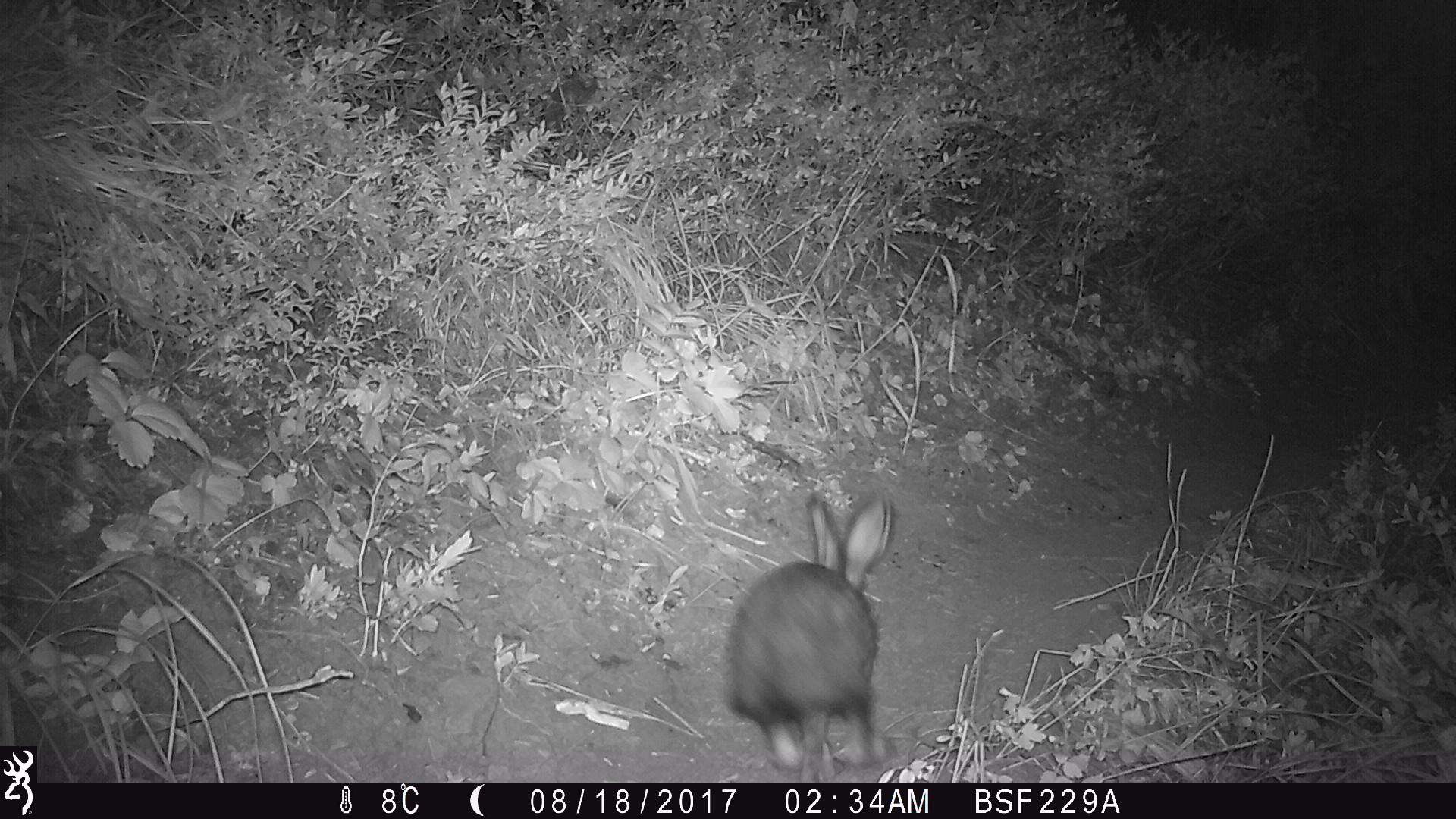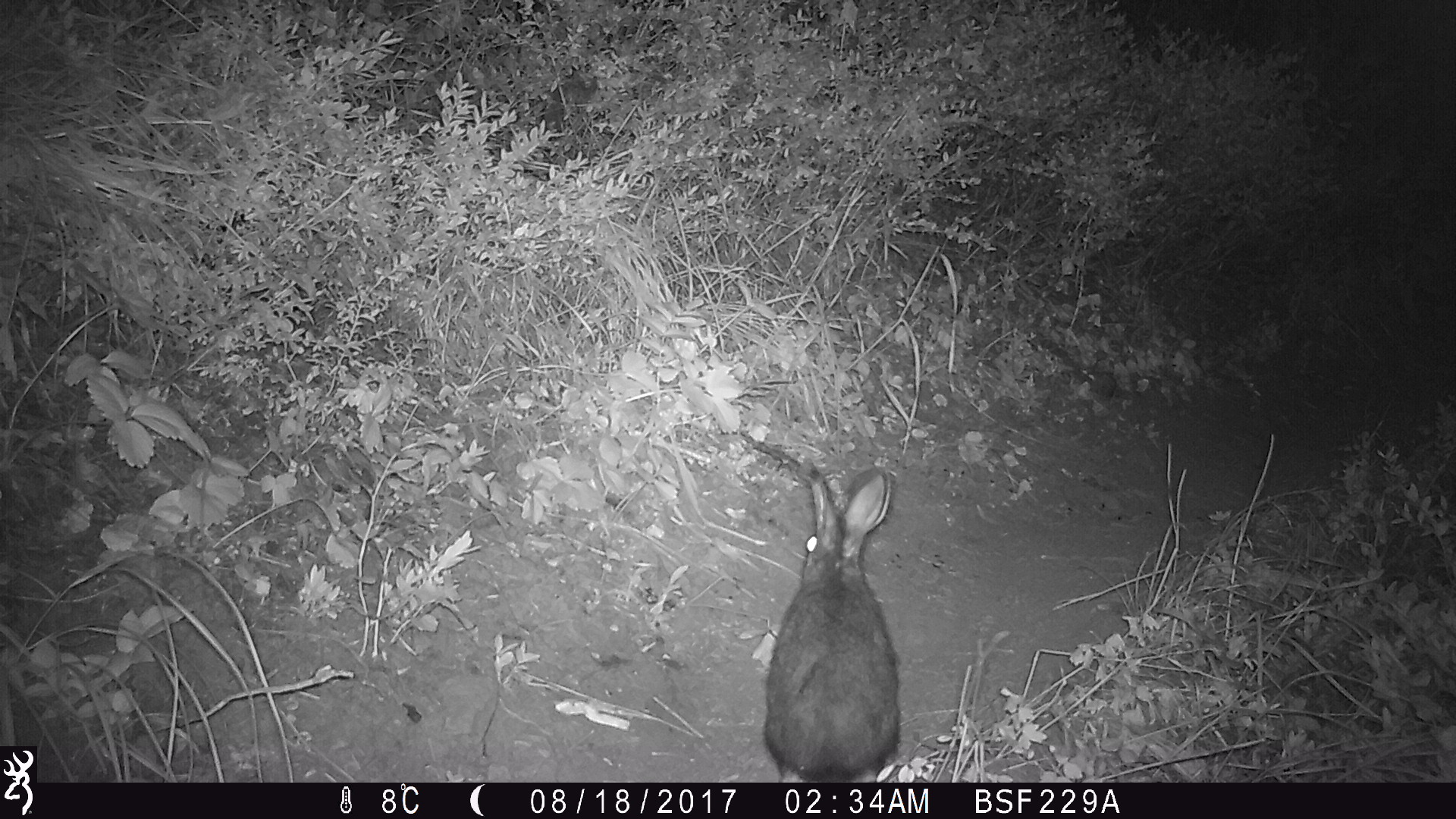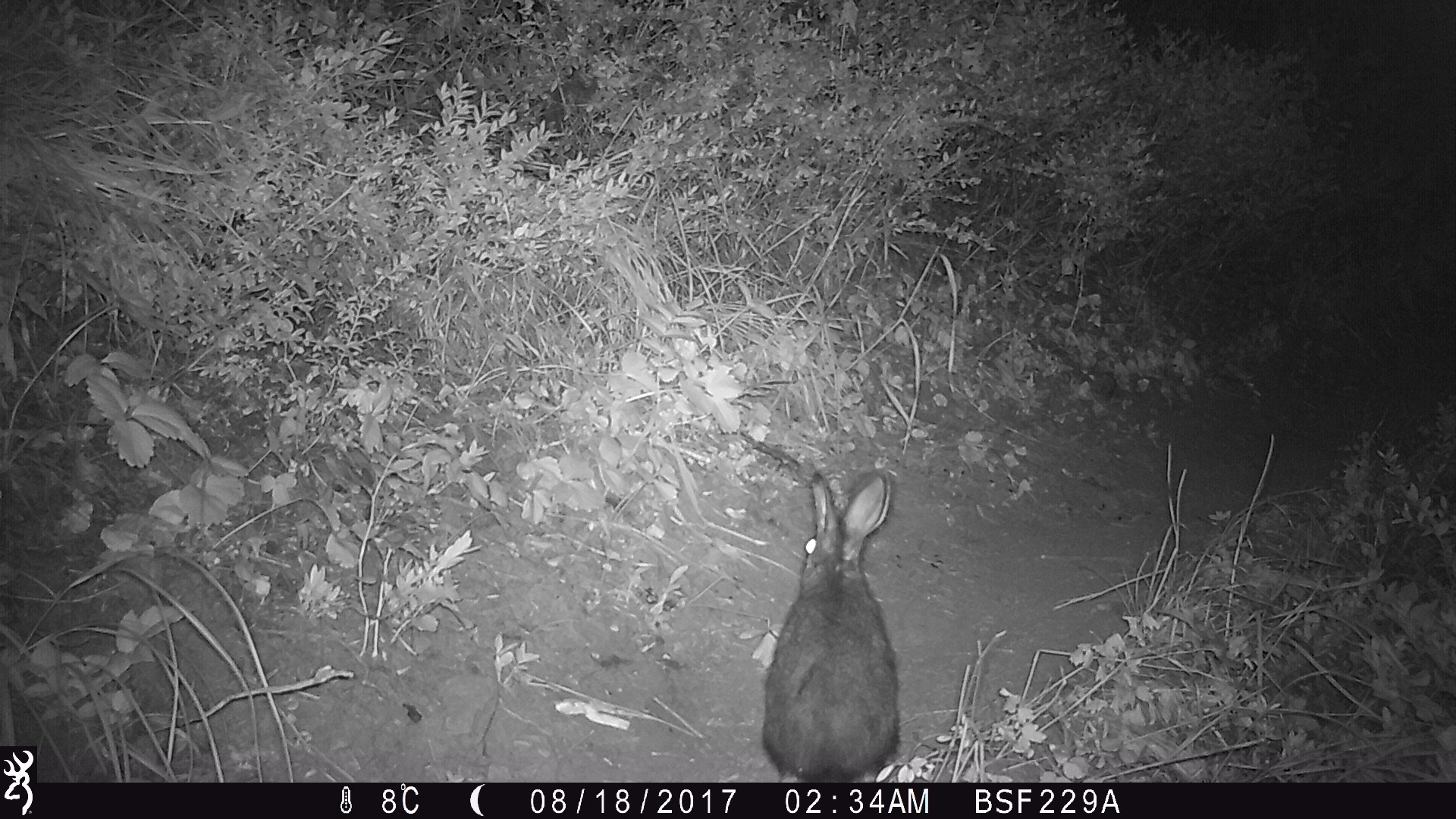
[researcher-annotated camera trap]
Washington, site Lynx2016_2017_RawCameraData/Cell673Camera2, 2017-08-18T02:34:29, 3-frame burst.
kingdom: Animalia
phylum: Chordata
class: Mammalia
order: Lagomorpha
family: Leporidae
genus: Lepus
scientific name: Lepus americanus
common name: snowshoe hare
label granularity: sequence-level